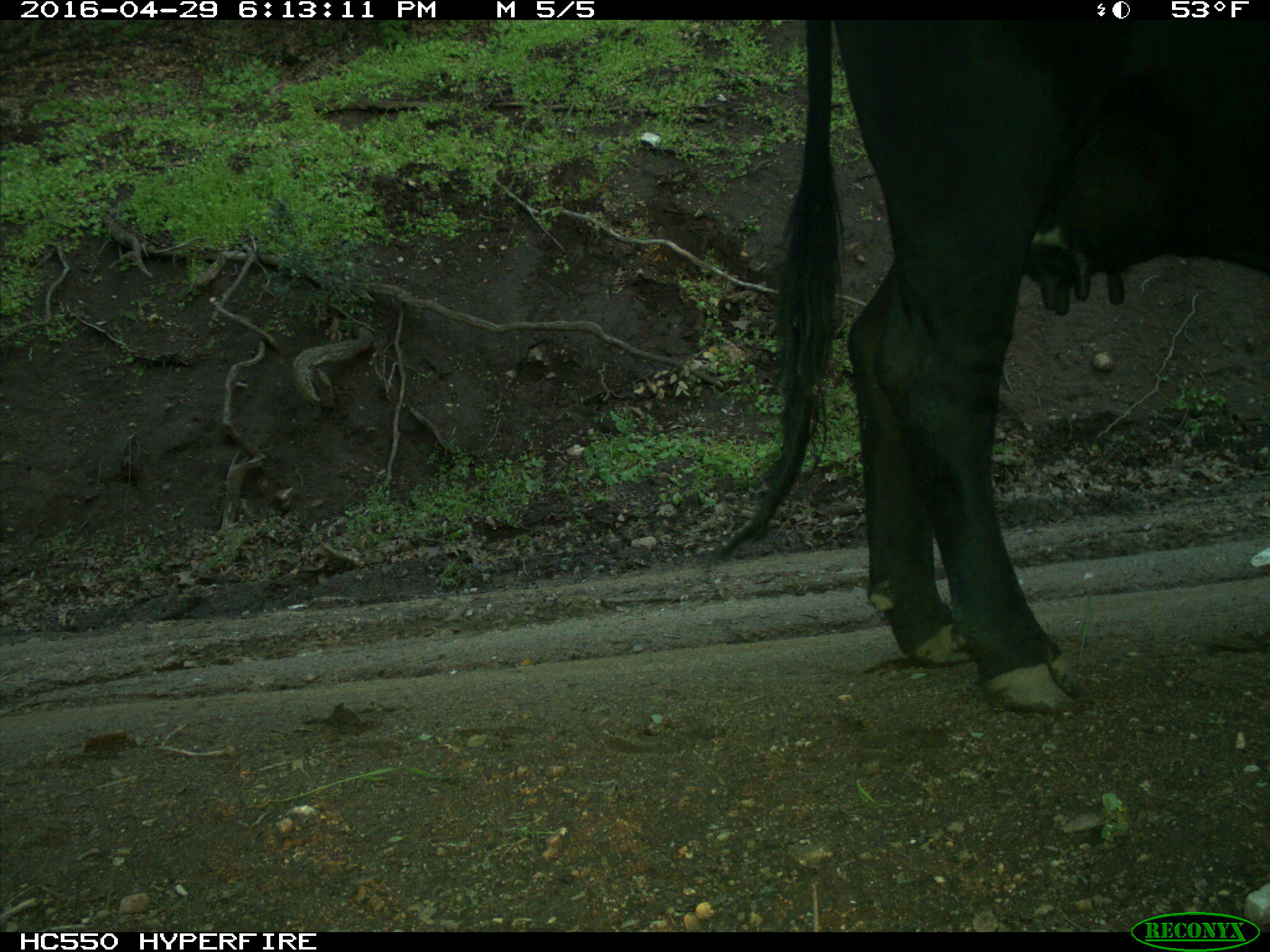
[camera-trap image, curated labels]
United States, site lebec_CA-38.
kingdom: Animalia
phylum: Chordata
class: Mammalia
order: Artiodactyla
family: Bovidae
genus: Bos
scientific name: Bos taurus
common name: domestic cow